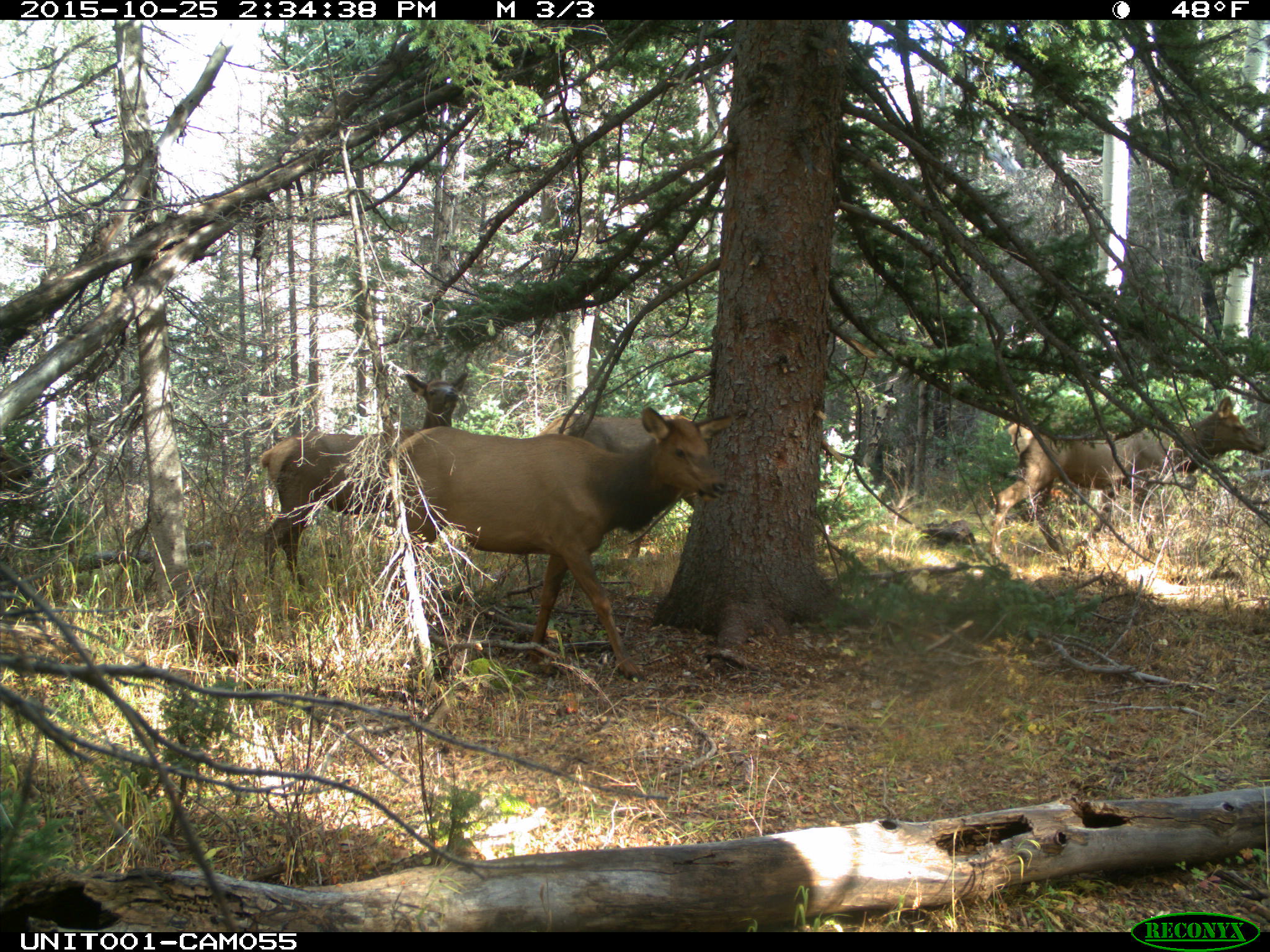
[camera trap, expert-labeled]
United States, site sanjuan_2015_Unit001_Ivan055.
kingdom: Animalia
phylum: Chordata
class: Mammalia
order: Artiodactyla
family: Cervidae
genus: Cervus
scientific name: Cervus elaphus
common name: red deer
Cervus elaphus (red deer).